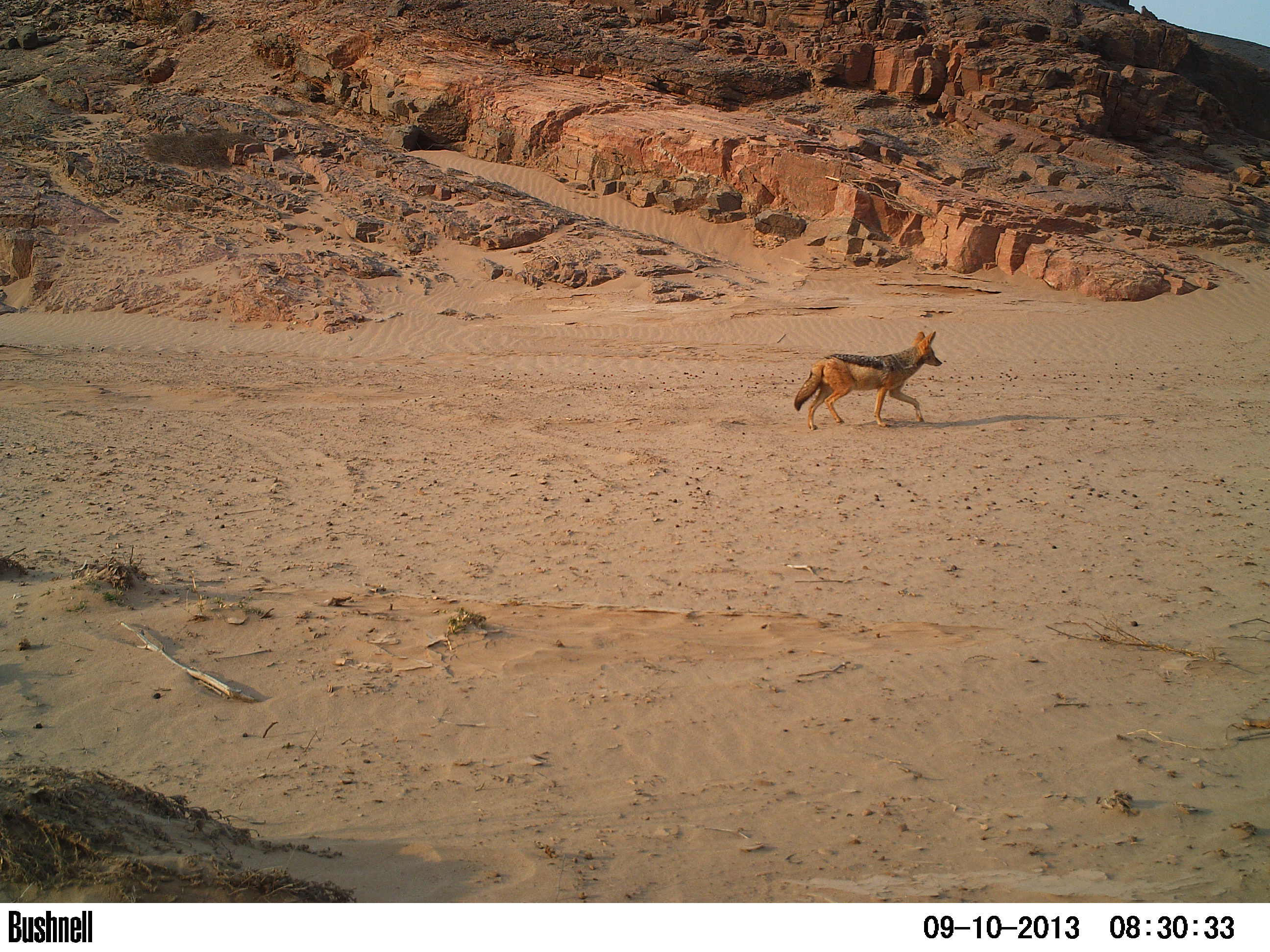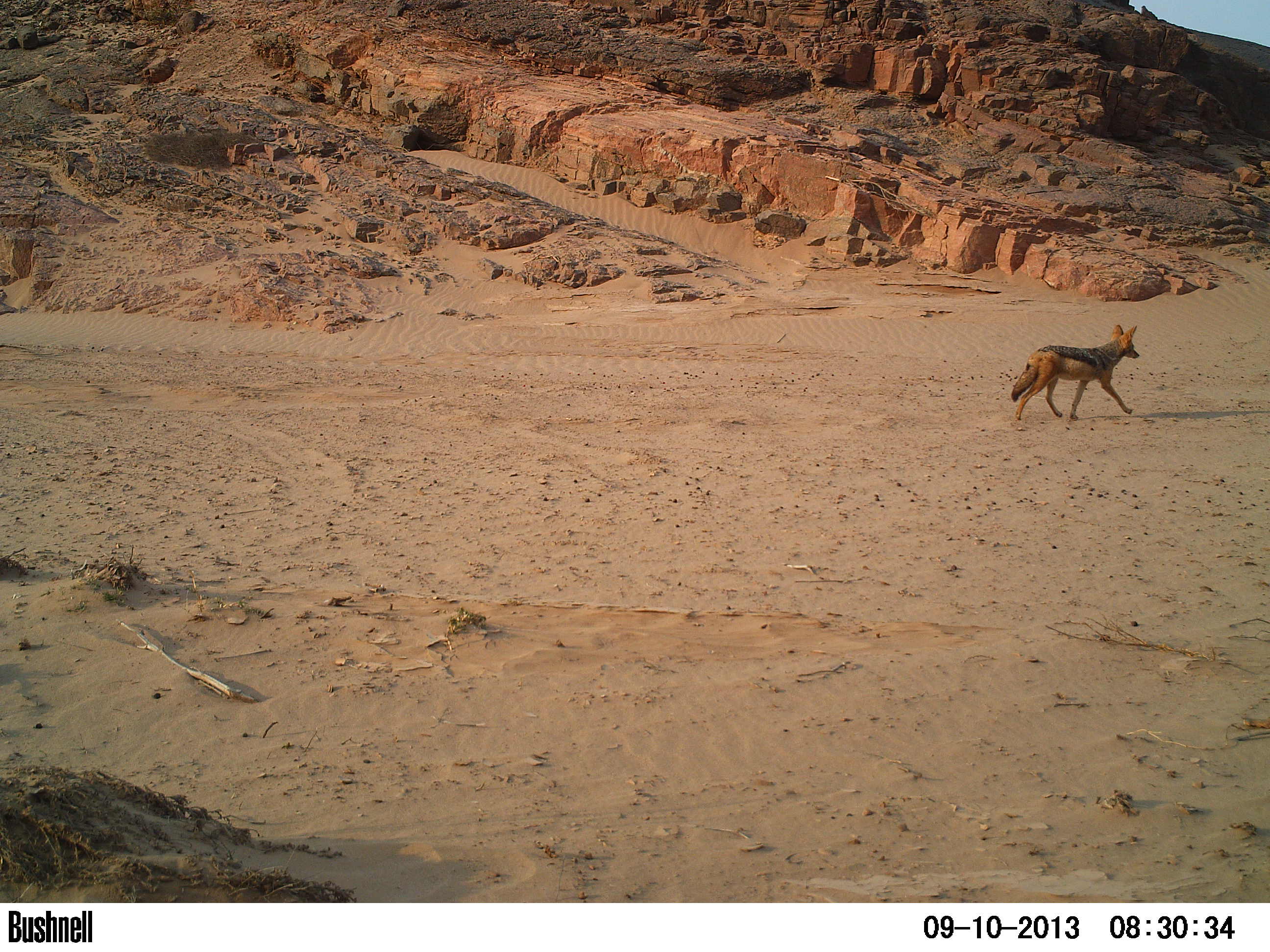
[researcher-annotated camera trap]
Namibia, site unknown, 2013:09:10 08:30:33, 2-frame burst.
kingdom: Animalia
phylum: Chordata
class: Mammalia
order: Carnivora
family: Canidae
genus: Lupulella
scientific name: Lupulella mesomelas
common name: black-backed jackal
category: canis mesomelas